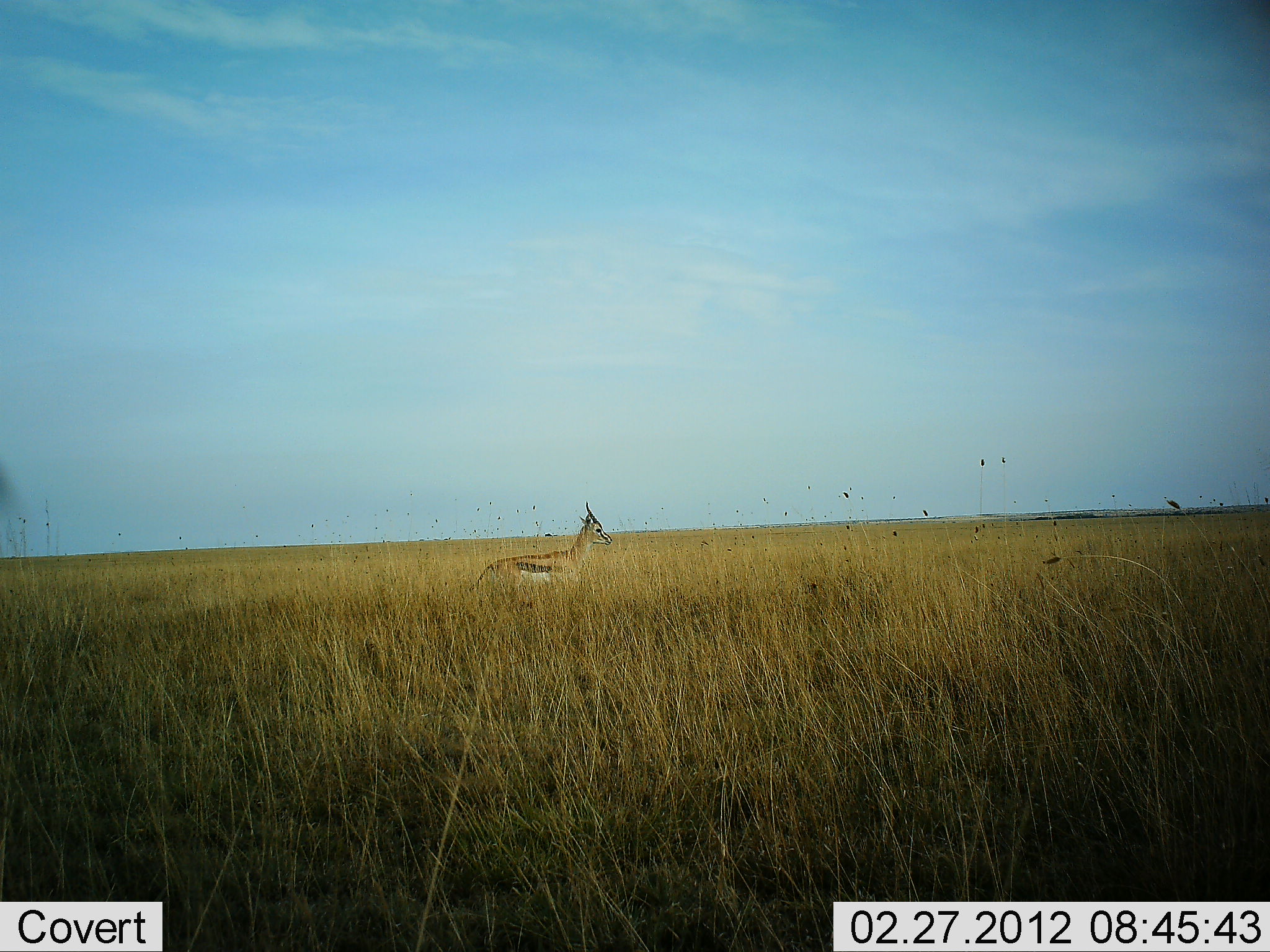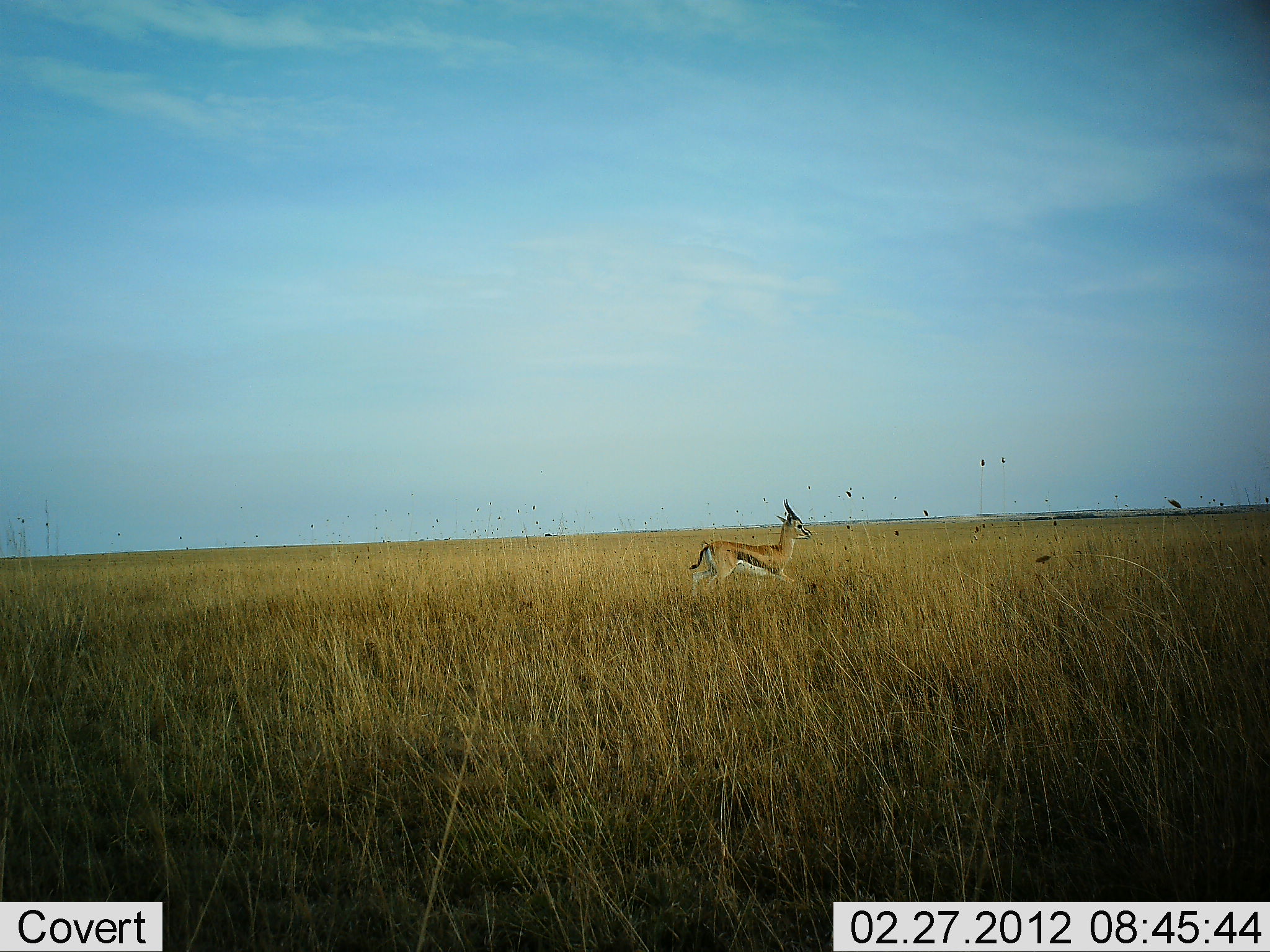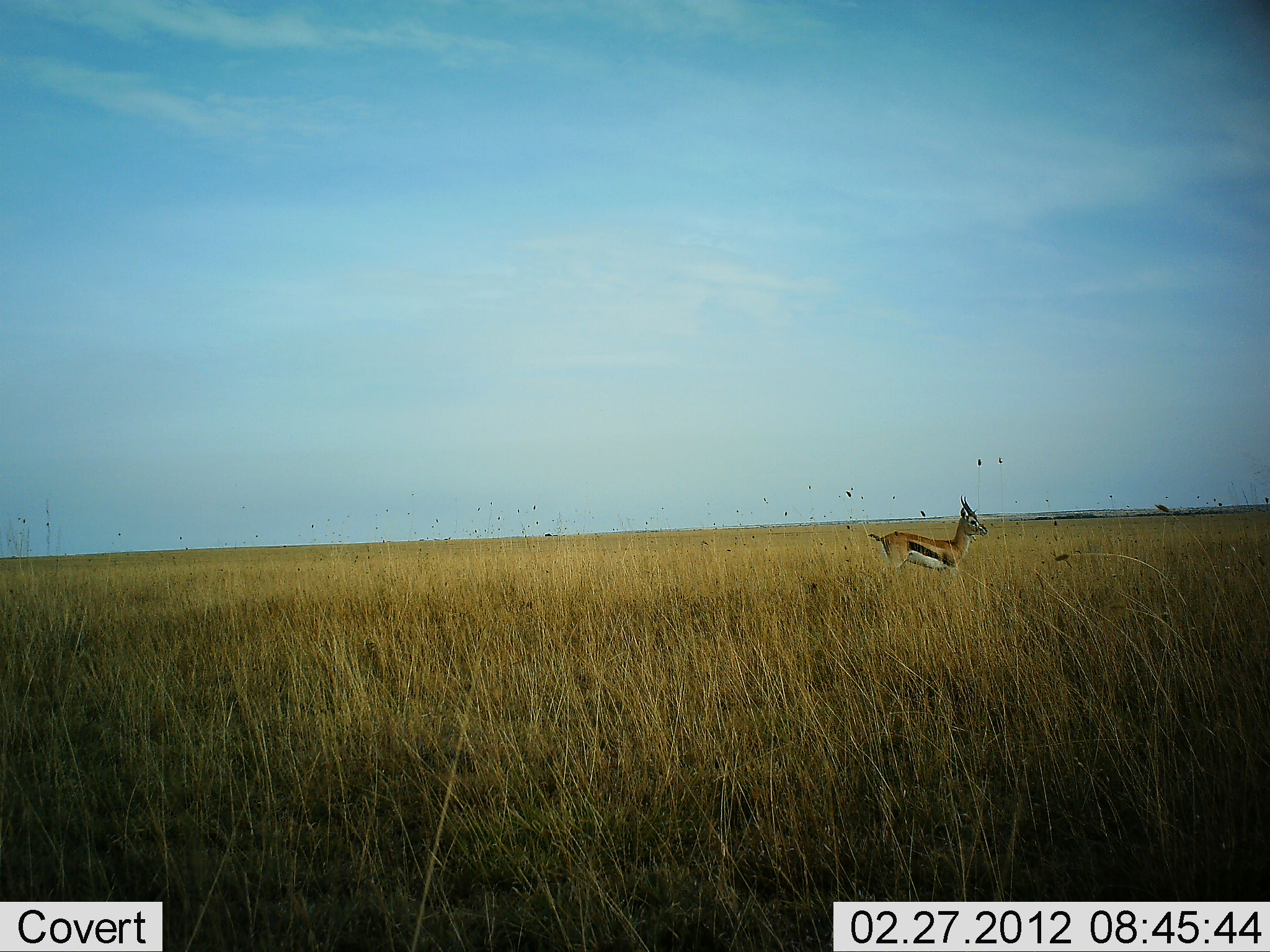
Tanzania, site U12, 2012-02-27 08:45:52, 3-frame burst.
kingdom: Animalia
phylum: Chordata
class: Mammalia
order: Artiodactyla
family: Bovidae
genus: Eudorcas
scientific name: Eudorcas thomsonii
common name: thomson's gazelle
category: gazellethomsons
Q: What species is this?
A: Gazellethomsons (thomson's gazelle) (Eudorcas thomsonii).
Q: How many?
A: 1.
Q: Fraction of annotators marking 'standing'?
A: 6%.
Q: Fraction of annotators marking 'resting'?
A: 0%.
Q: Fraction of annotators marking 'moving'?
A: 100%.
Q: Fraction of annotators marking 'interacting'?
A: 0%.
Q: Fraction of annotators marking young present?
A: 0%.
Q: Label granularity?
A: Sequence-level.